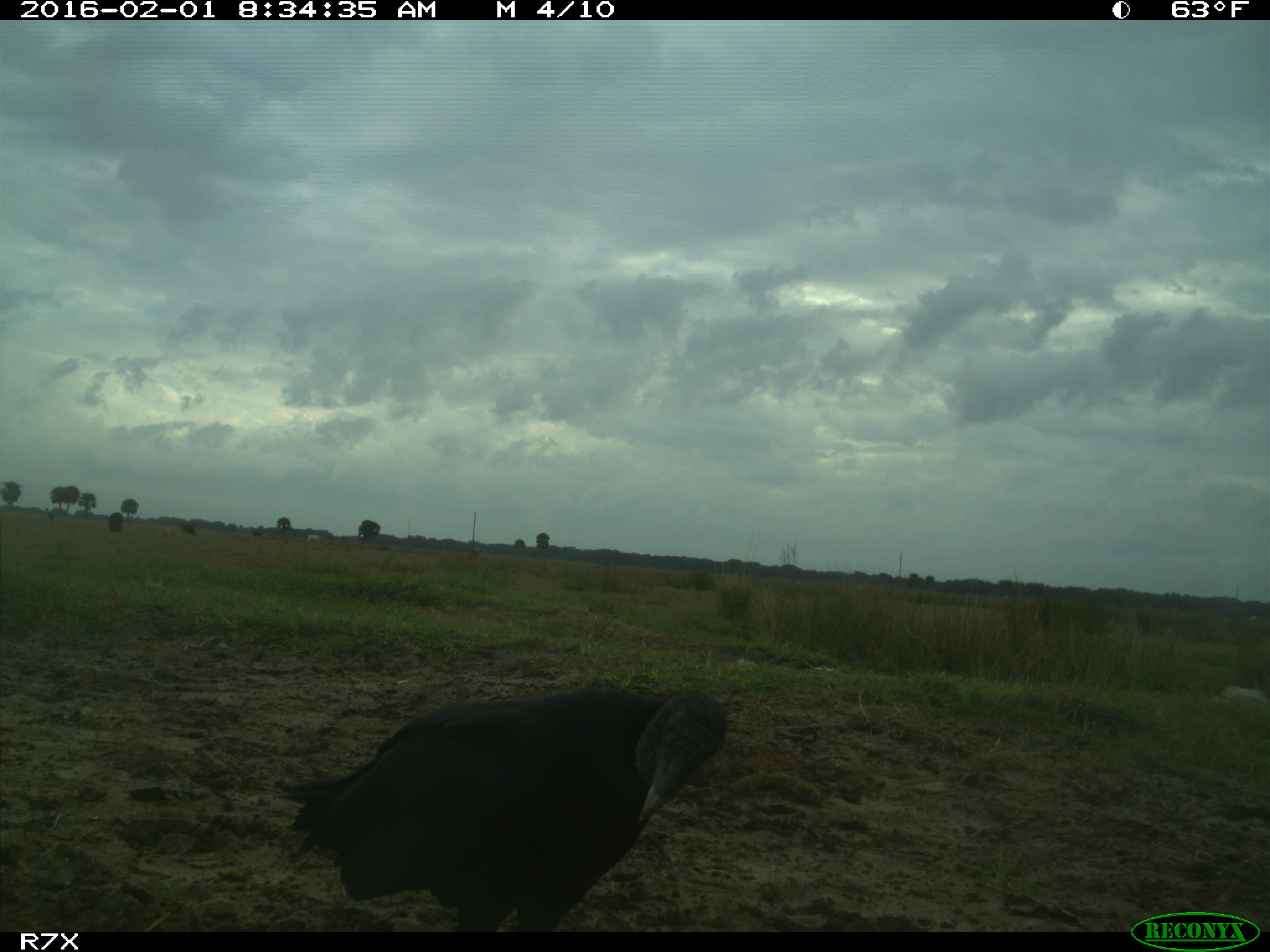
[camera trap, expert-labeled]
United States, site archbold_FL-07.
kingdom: Animalia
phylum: Chordata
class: Aves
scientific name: Aves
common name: birds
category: unidentified bird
Unidentified bird (birds) (Aves).